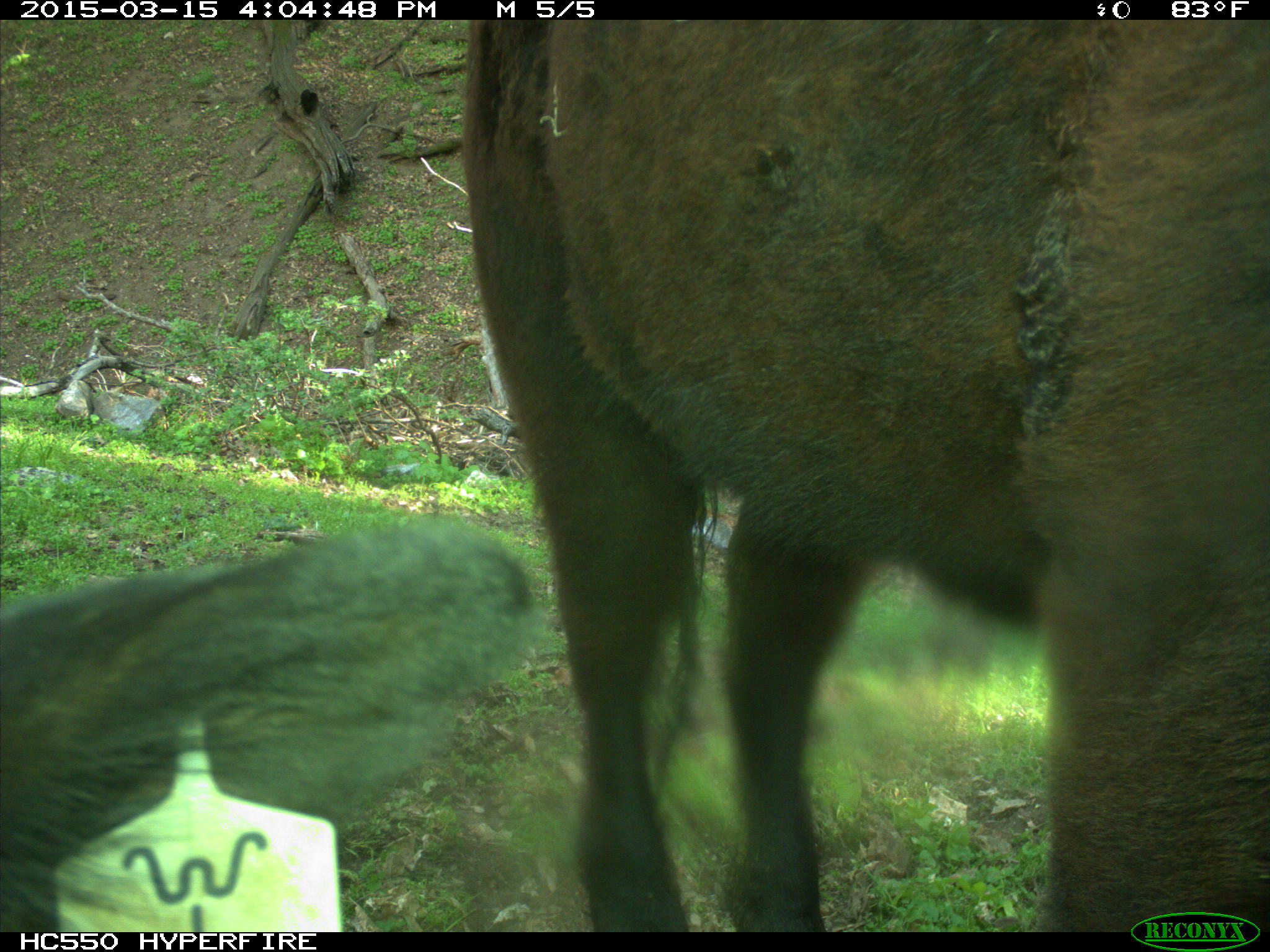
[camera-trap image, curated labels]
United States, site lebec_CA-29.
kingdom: Animalia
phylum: Chordata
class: Mammalia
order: Artiodactyla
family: Bovidae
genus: Bos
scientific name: Bos taurus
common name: domestic cow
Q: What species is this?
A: Bos taurus (domestic cow).